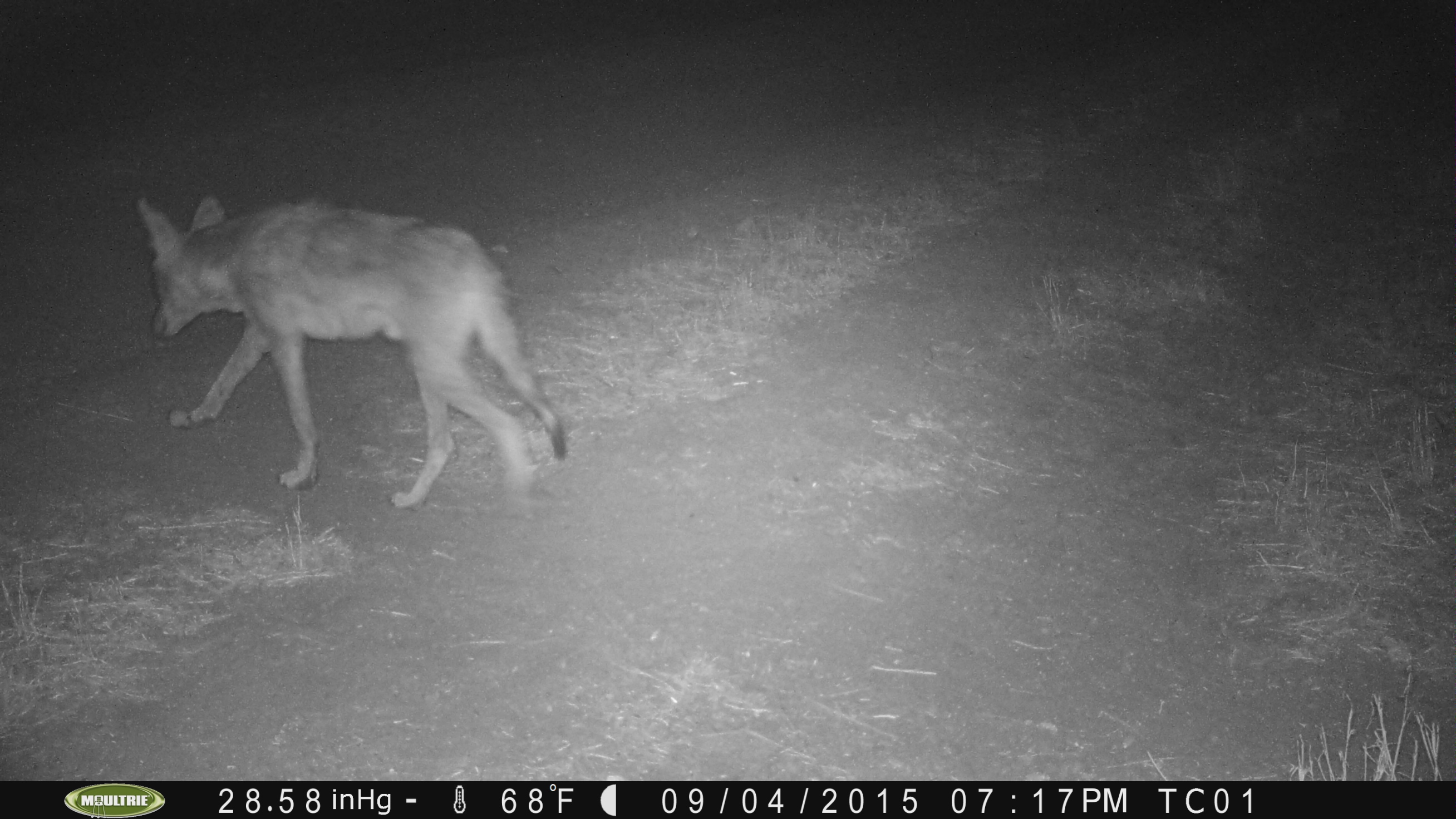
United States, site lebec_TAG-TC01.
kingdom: Animalia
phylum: Chordata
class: Mammalia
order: Carnivora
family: Canidae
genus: Canis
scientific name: Canis latrans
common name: coyote